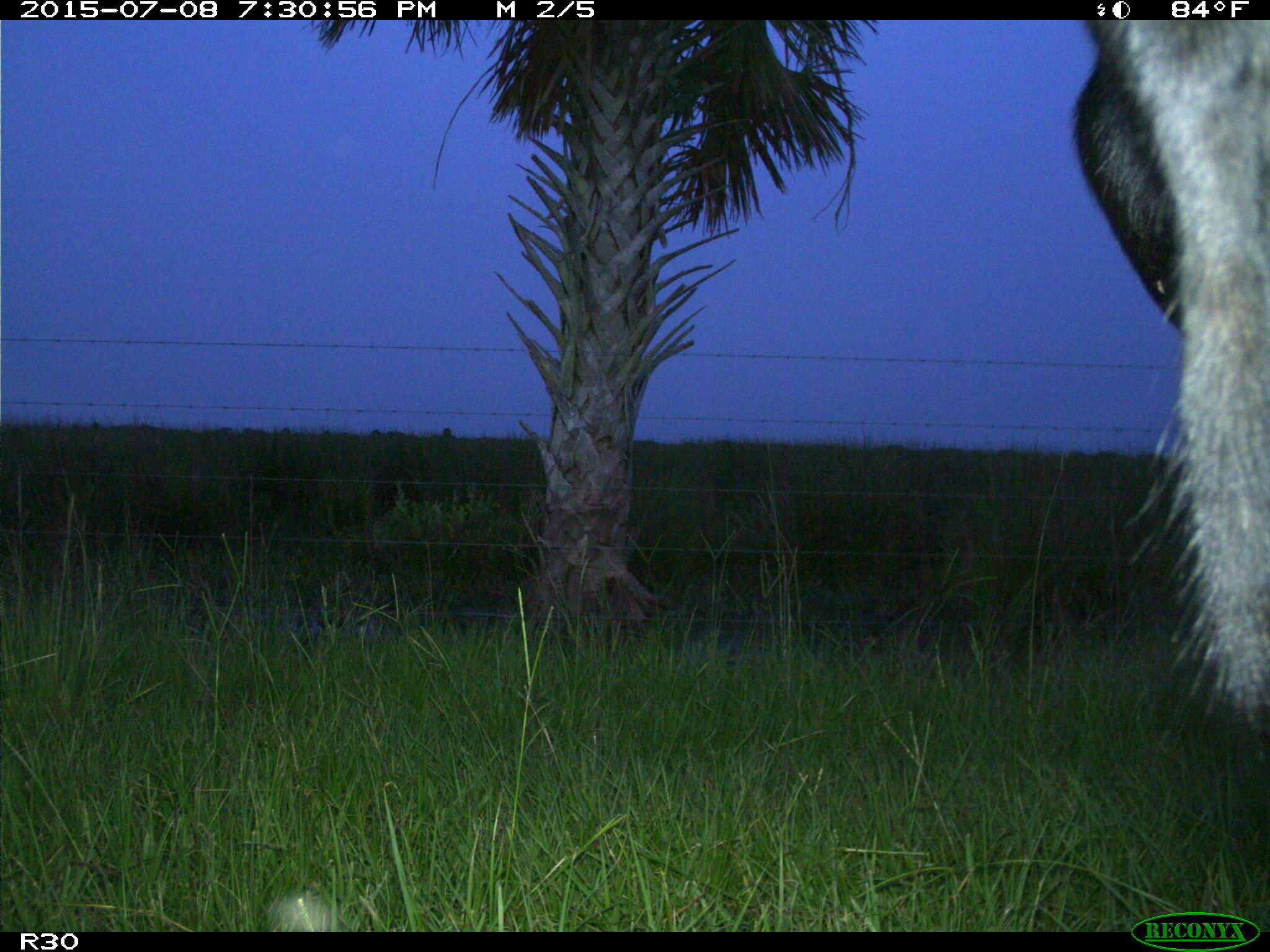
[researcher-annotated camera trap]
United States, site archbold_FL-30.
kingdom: Animalia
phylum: Chordata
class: Mammalia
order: Artiodactyla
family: Bovidae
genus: Bos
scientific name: Bos taurus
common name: domestic cow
Bos taurus (domestic cow).